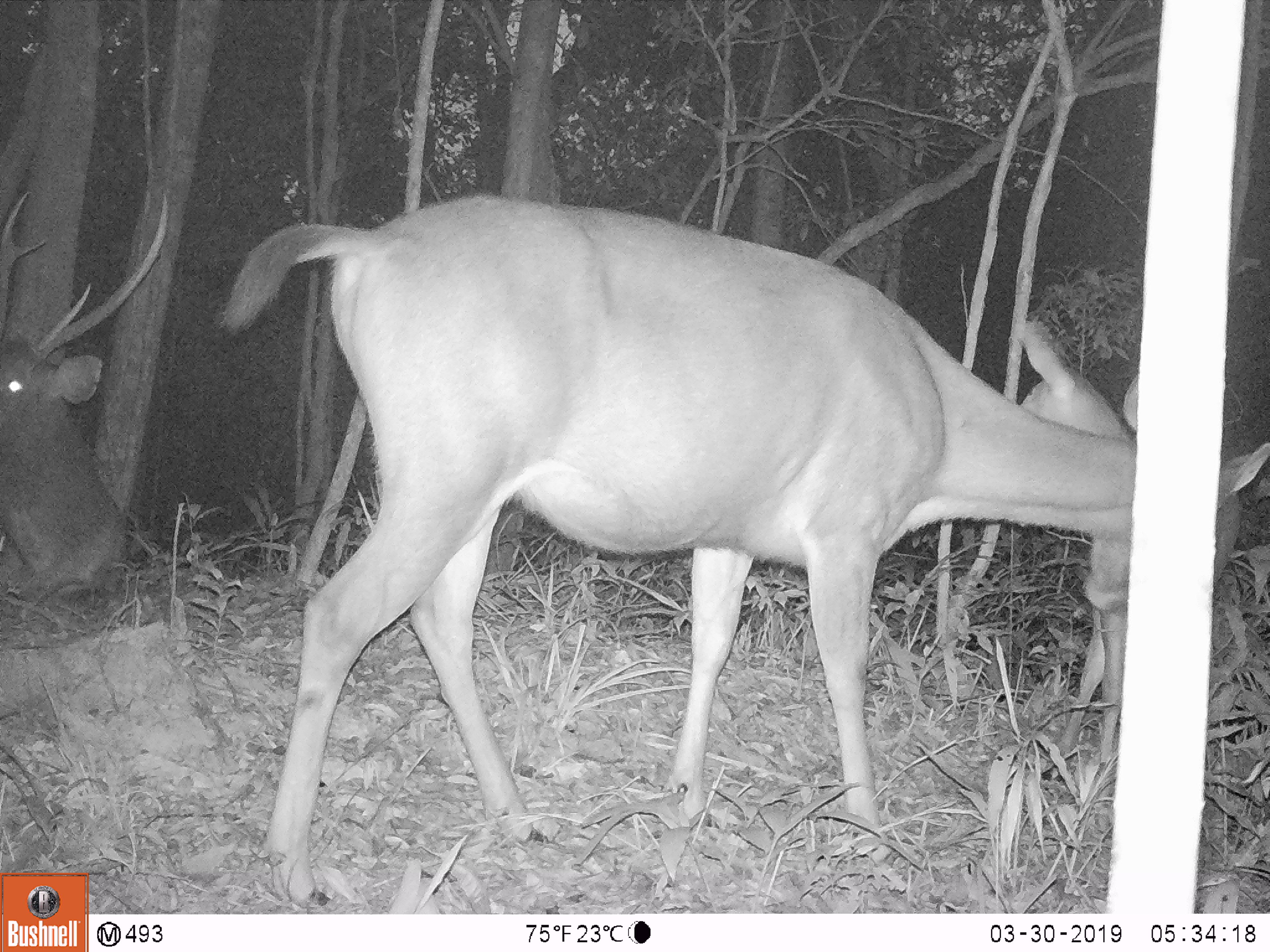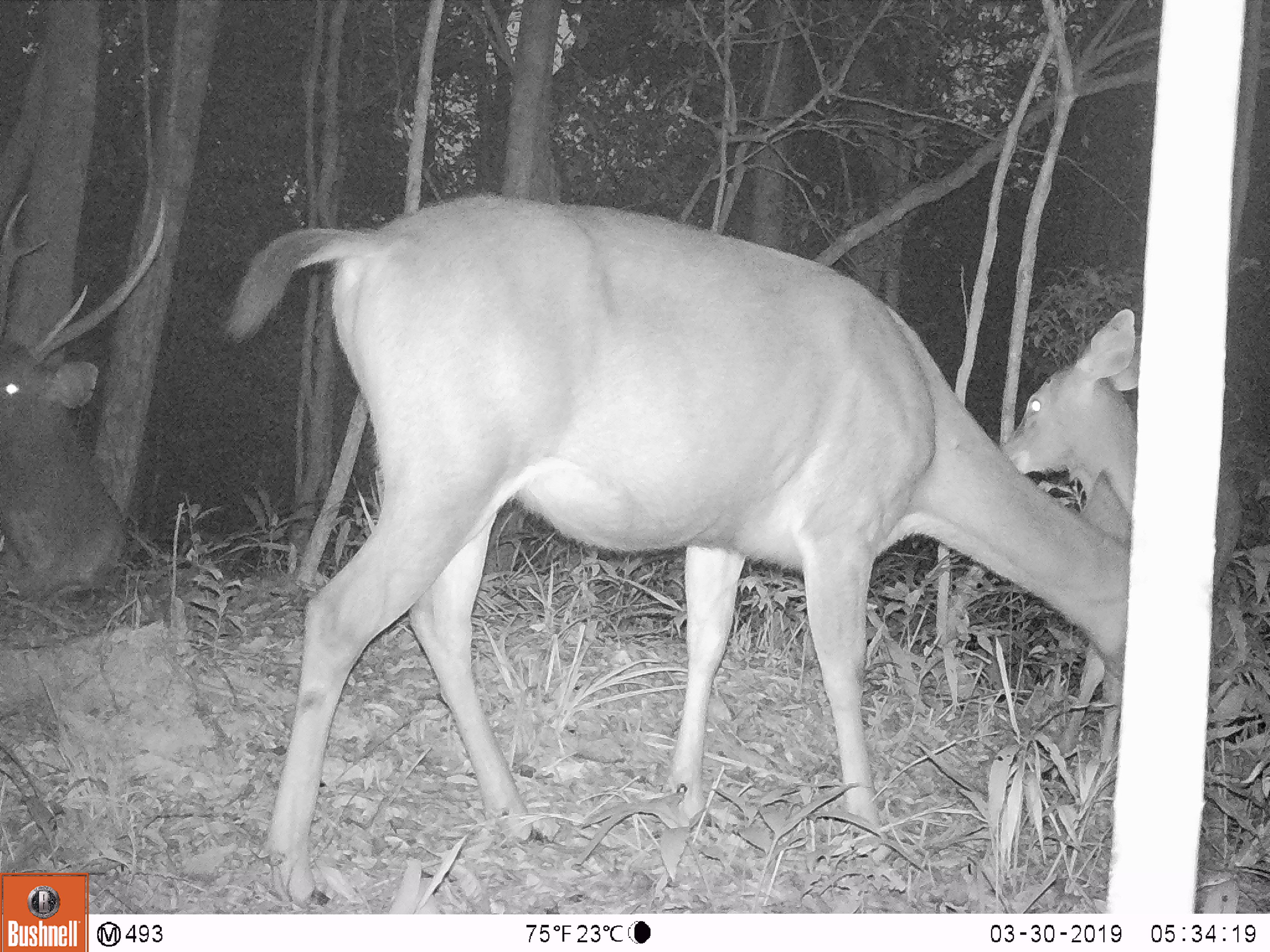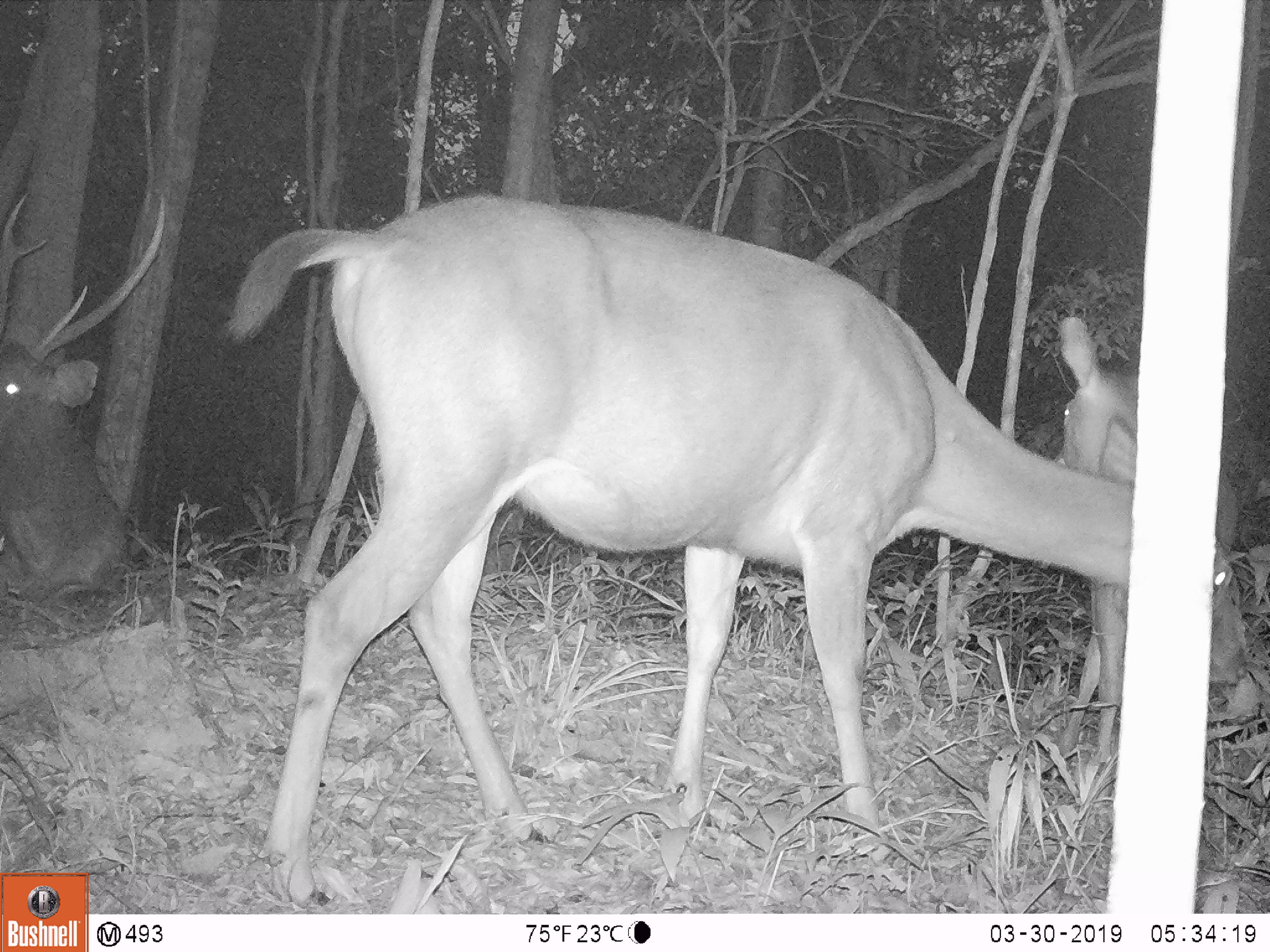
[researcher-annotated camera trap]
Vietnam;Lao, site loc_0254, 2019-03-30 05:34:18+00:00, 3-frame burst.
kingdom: Animalia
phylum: Chordata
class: Mammalia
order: Artiodactyla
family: Cervidae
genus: Rusa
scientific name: Rusa unicolor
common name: sambar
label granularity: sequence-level